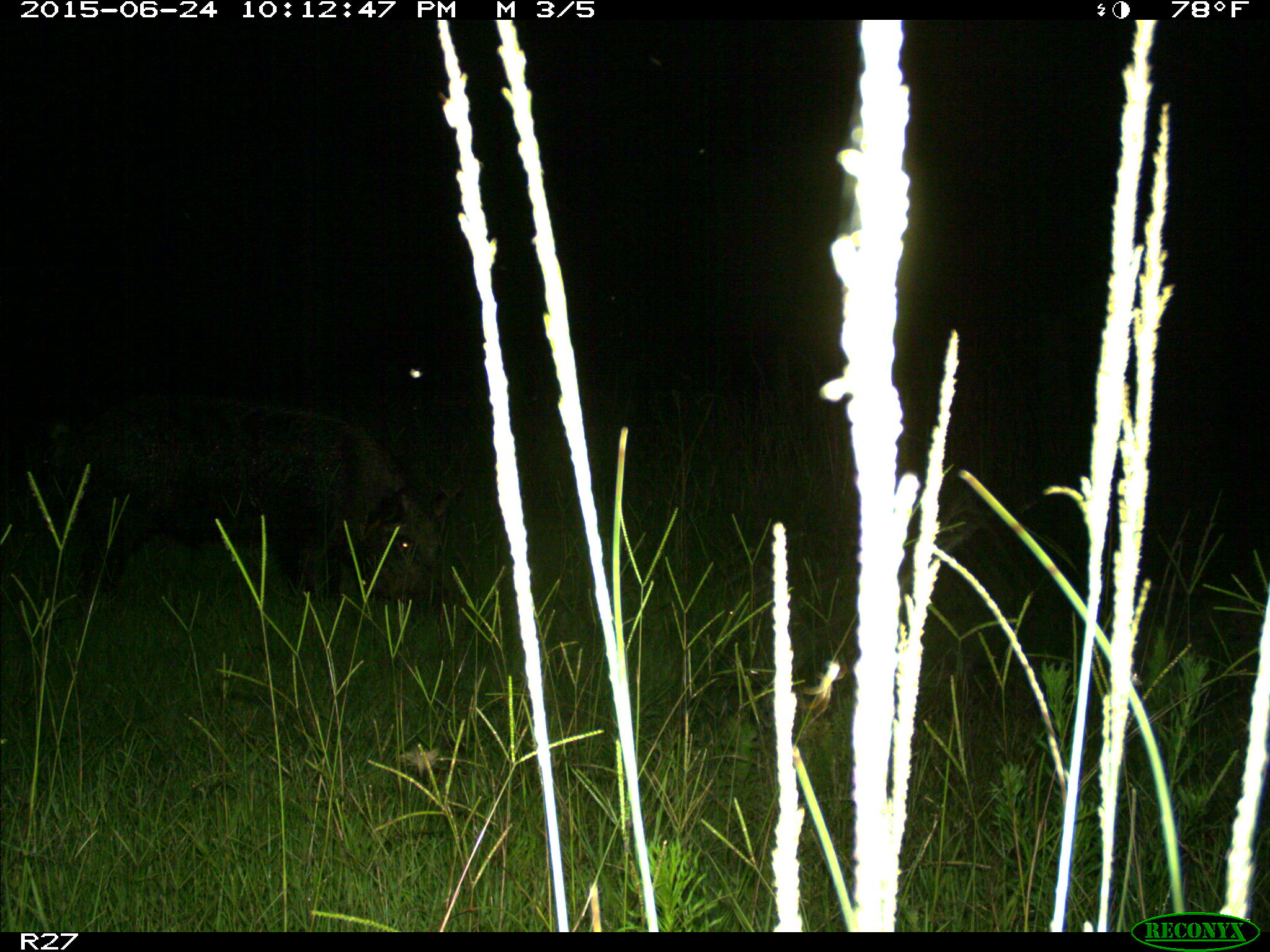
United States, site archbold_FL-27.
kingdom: Animalia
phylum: Chordata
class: Mammalia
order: Artiodactyla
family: Suidae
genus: Sus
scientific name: Sus scrofa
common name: wild boar